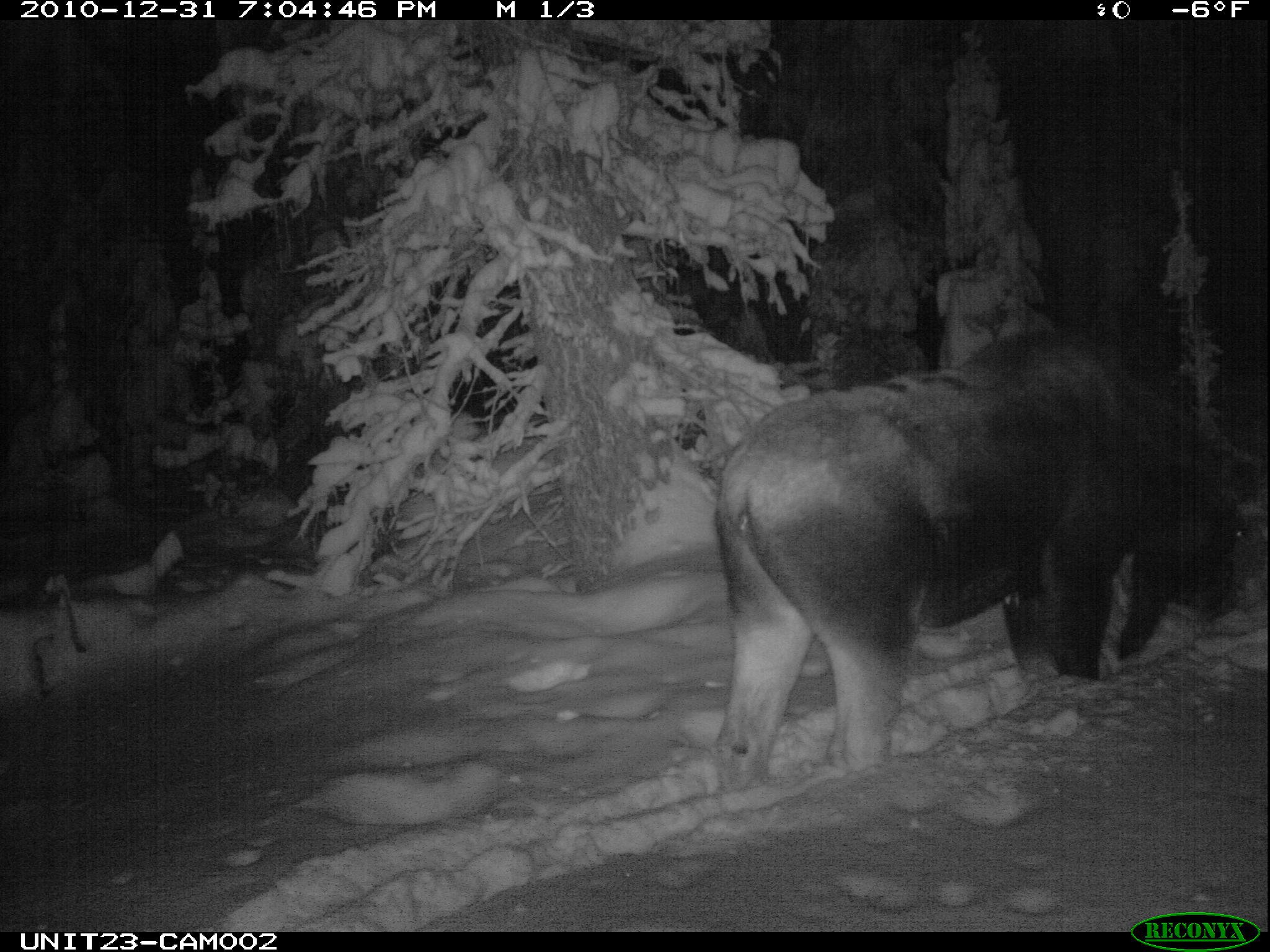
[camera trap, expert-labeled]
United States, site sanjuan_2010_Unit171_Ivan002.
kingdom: Animalia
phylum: Chordata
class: Mammalia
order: Artiodactyla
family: Cervidae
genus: Alces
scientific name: Alces alces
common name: moose